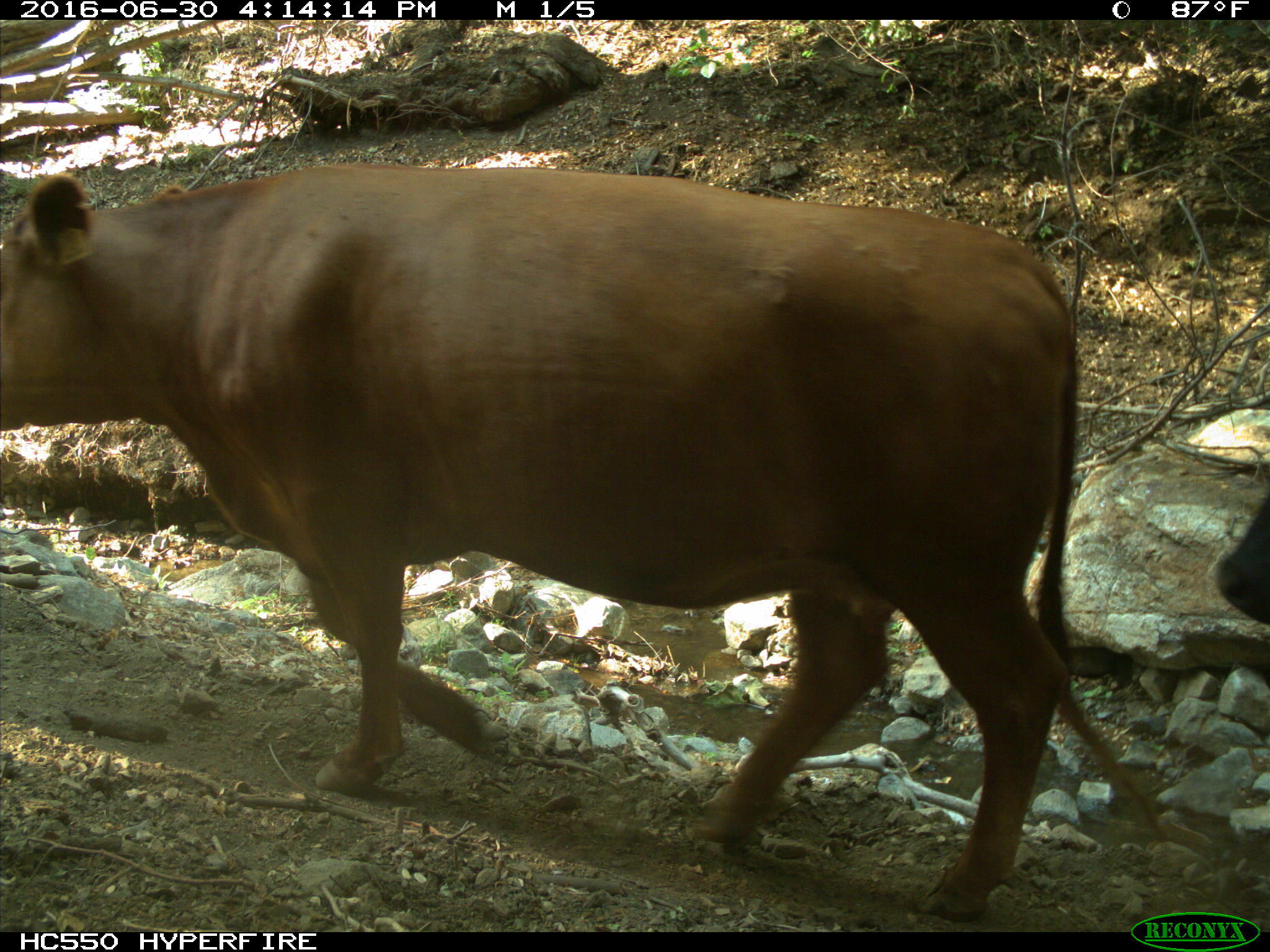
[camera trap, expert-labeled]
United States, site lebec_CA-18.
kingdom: Animalia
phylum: Chordata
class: Mammalia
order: Artiodactyla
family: Bovidae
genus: Bos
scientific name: Bos taurus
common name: domestic cow